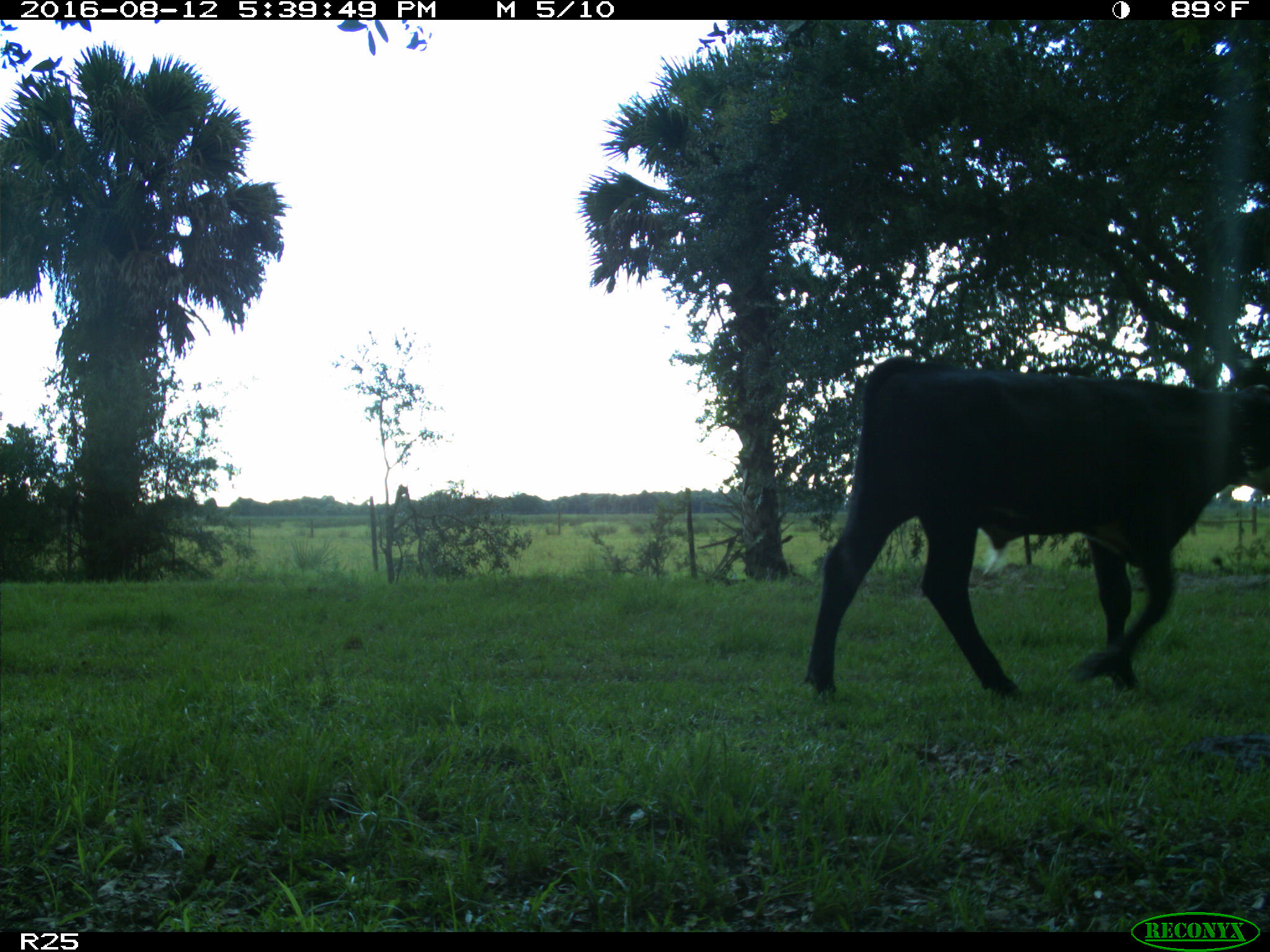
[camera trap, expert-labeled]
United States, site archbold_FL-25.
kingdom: Animalia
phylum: Chordata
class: Mammalia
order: Artiodactyla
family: Bovidae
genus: Bos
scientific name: Bos taurus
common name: domestic cow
Bos taurus (domestic cow).